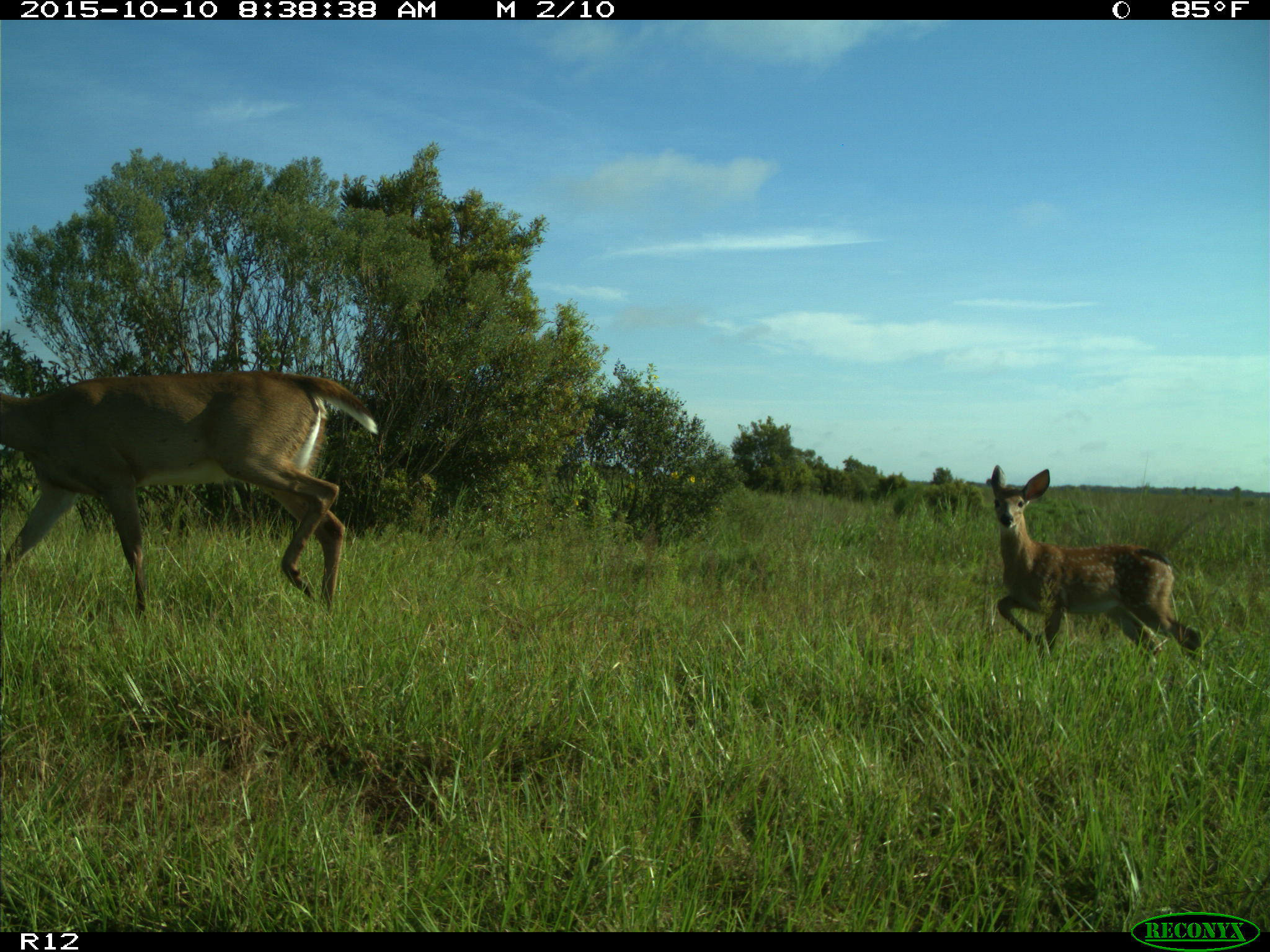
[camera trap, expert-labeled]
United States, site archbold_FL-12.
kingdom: Animalia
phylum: Chordata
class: Mammalia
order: Artiodactyla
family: Cervidae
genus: Odocoileus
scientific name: Odocoileus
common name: deer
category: unidentified deer